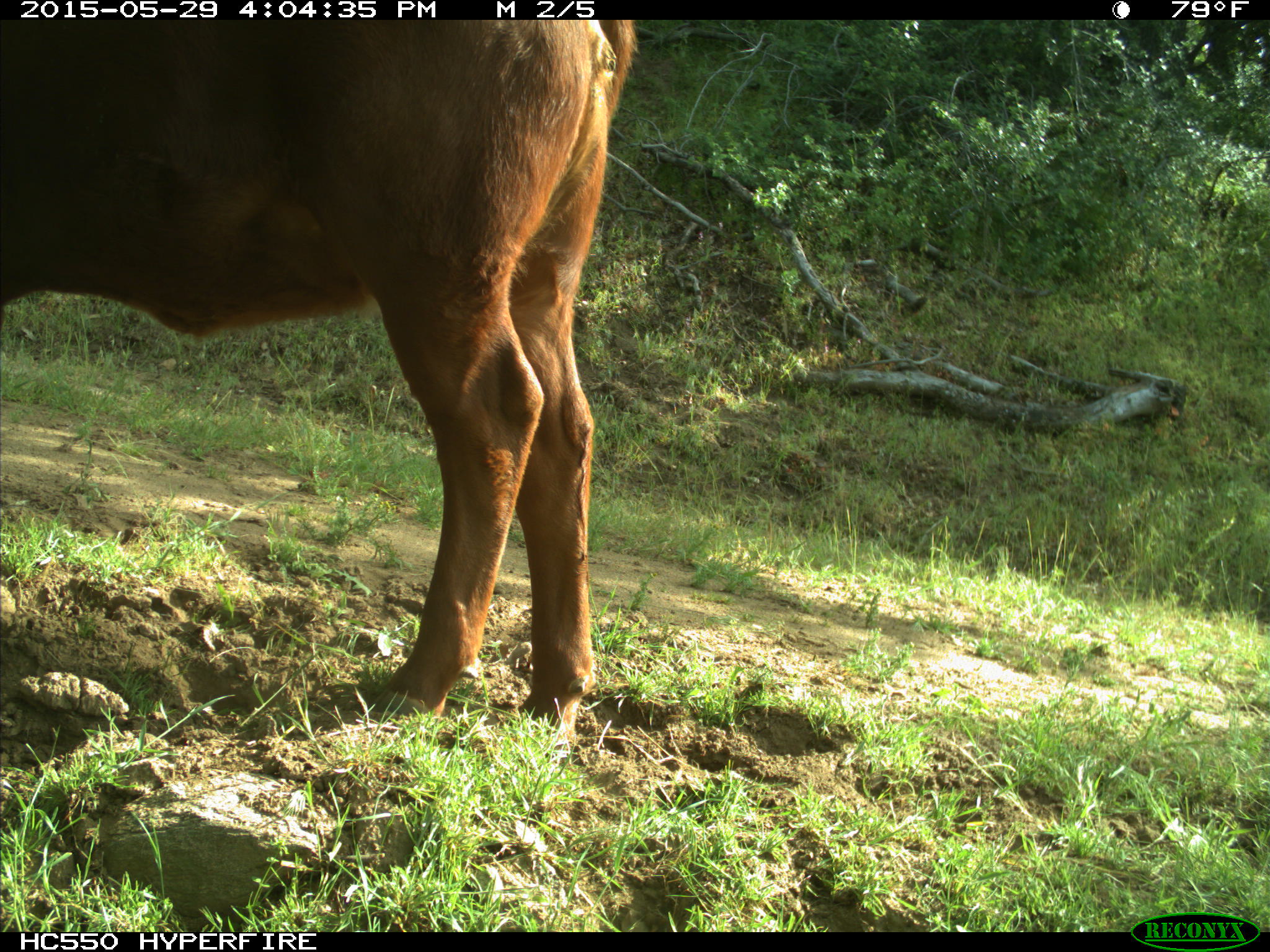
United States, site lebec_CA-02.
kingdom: Animalia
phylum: Chordata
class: Mammalia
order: Artiodactyla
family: Bovidae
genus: Bos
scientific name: Bos taurus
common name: domestic cow